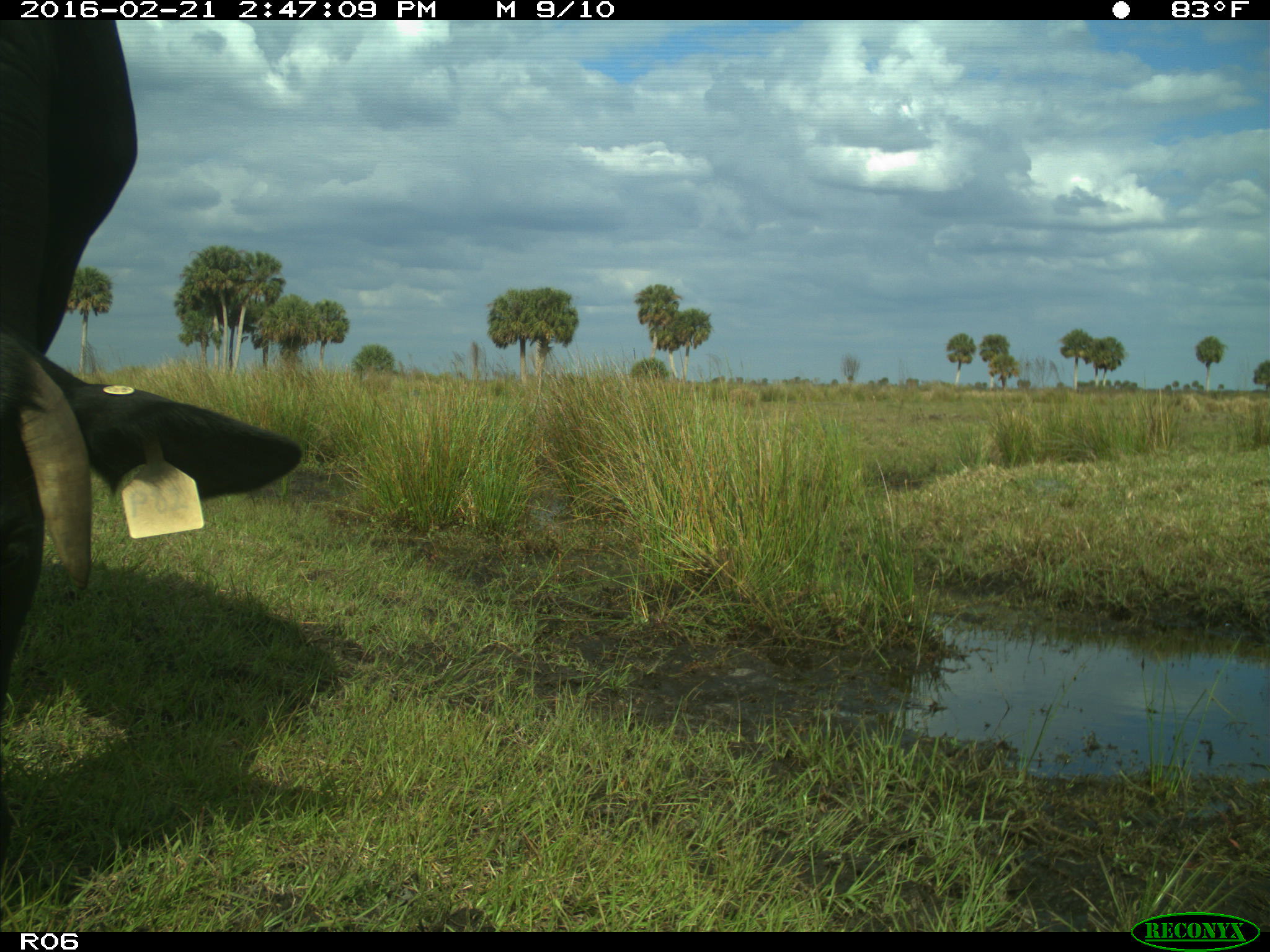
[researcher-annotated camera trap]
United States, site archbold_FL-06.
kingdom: Animalia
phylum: Chordata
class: Mammalia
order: Artiodactyla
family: Bovidae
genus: Bos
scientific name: Bos taurus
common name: domestic cow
Bos taurus (domestic cow).